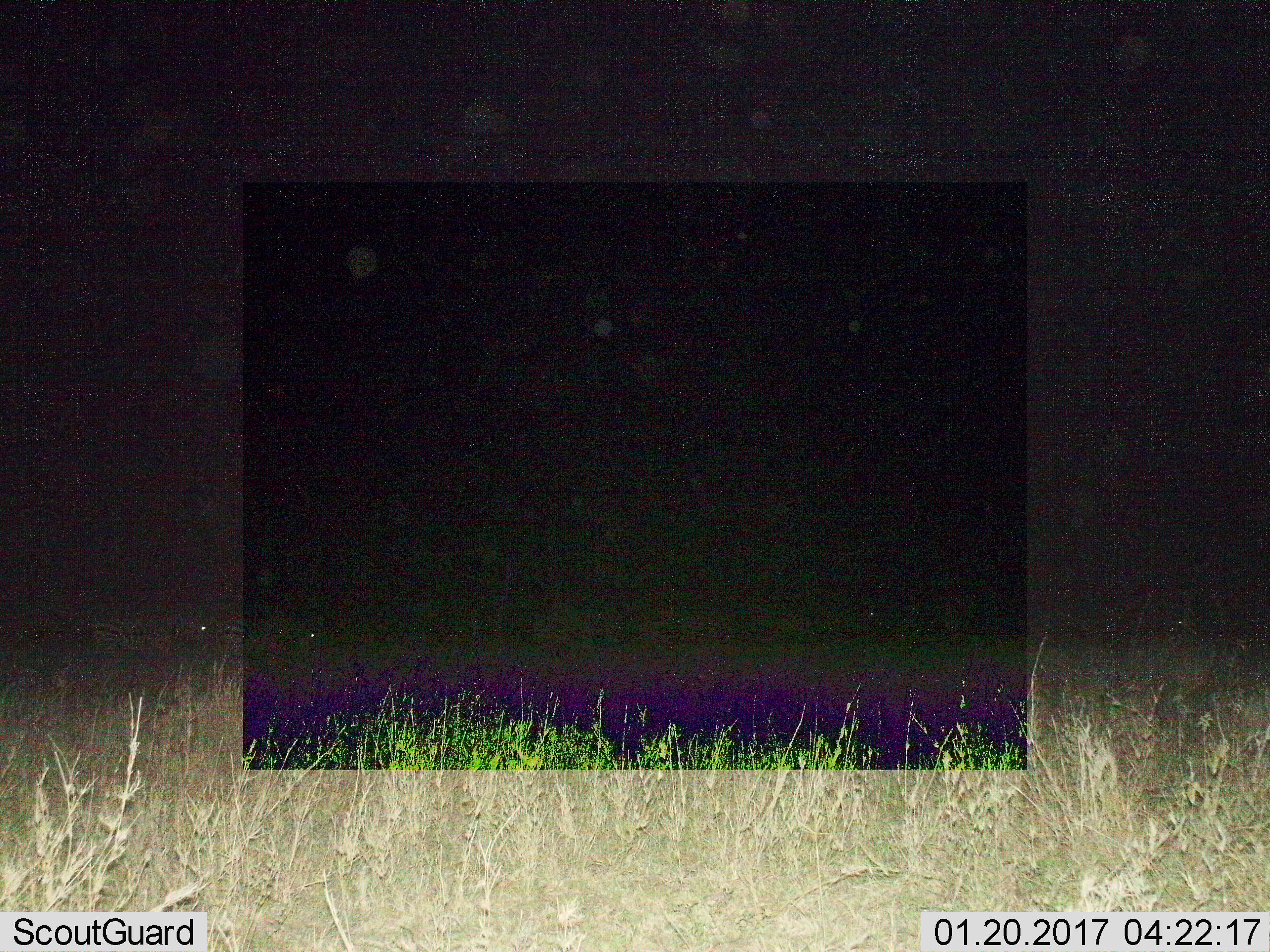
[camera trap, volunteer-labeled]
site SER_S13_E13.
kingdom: Animalia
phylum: Chordata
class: Mammalia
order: Perissodactyla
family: Equidae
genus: Equus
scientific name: Equus quagga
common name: plains zebra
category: zebraplains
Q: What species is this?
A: Zebraplains (plains zebra) (Equus quagga).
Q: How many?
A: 5.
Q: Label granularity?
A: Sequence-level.